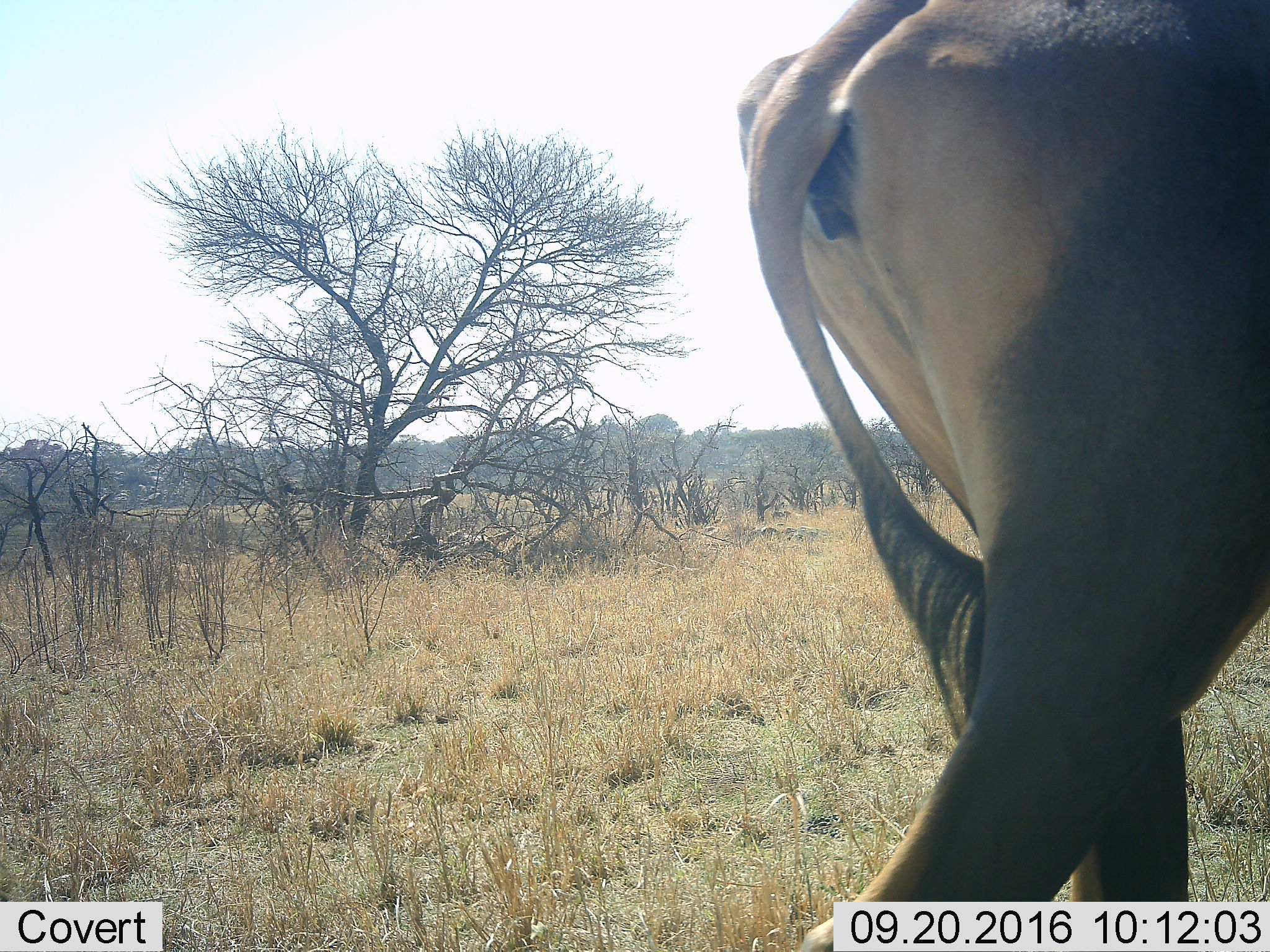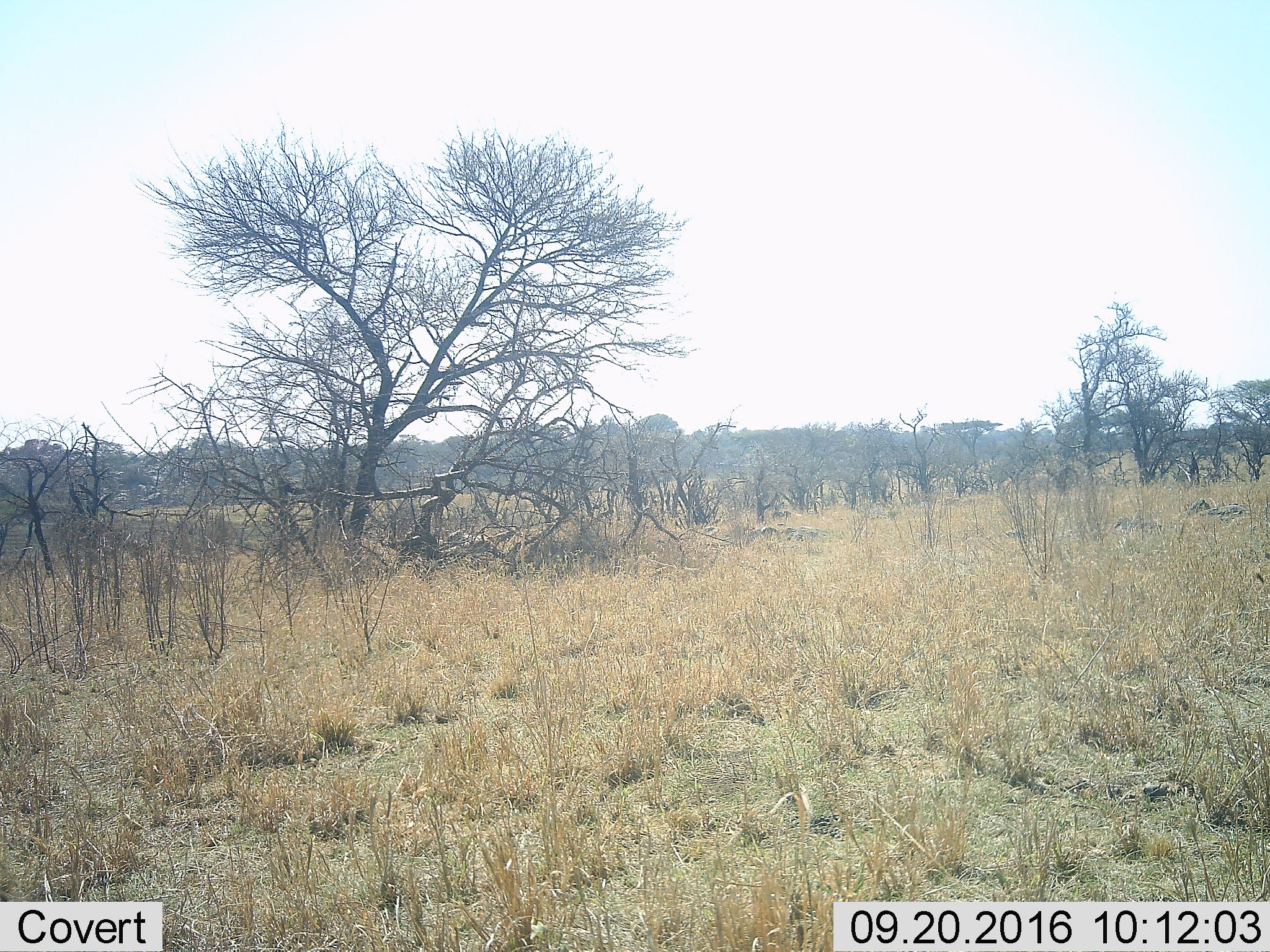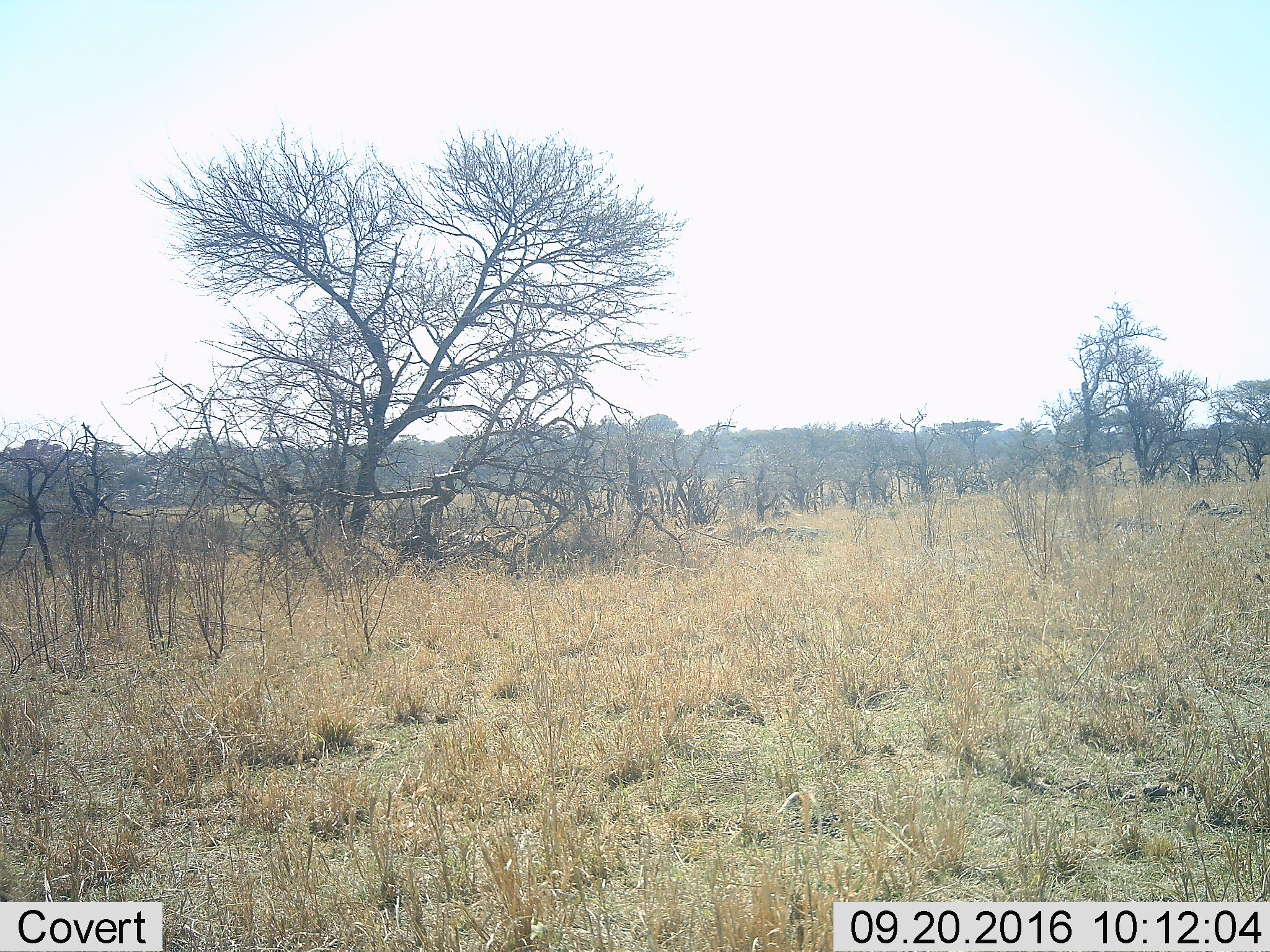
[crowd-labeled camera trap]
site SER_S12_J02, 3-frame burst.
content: unidentified animal